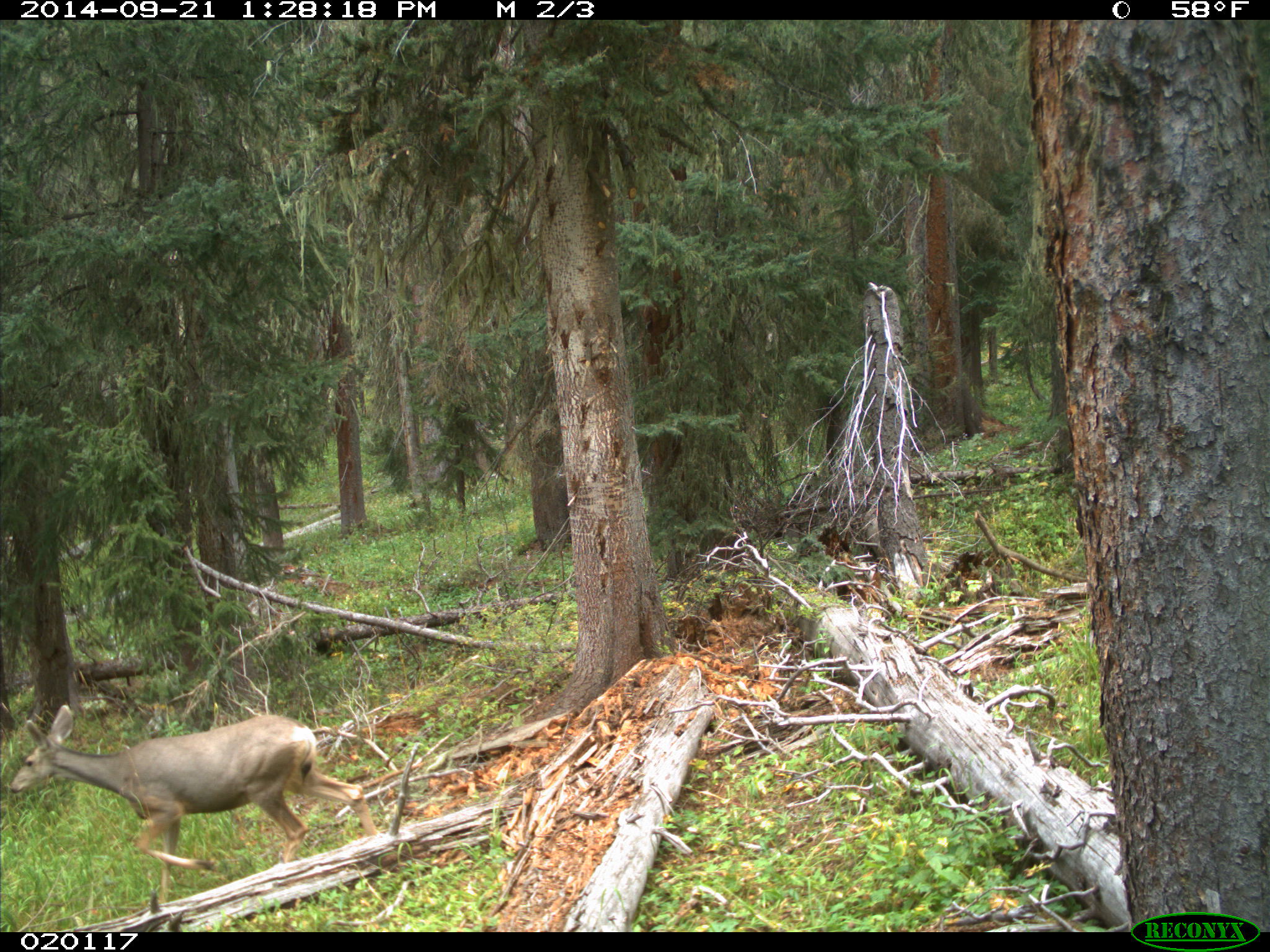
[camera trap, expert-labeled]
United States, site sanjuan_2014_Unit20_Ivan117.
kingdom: Animalia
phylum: Chordata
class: Mammalia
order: Artiodactyla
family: Cervidae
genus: Odocoileus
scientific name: Odocoileus hemionus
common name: mule deer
Odocoileus hemionus (mule deer).